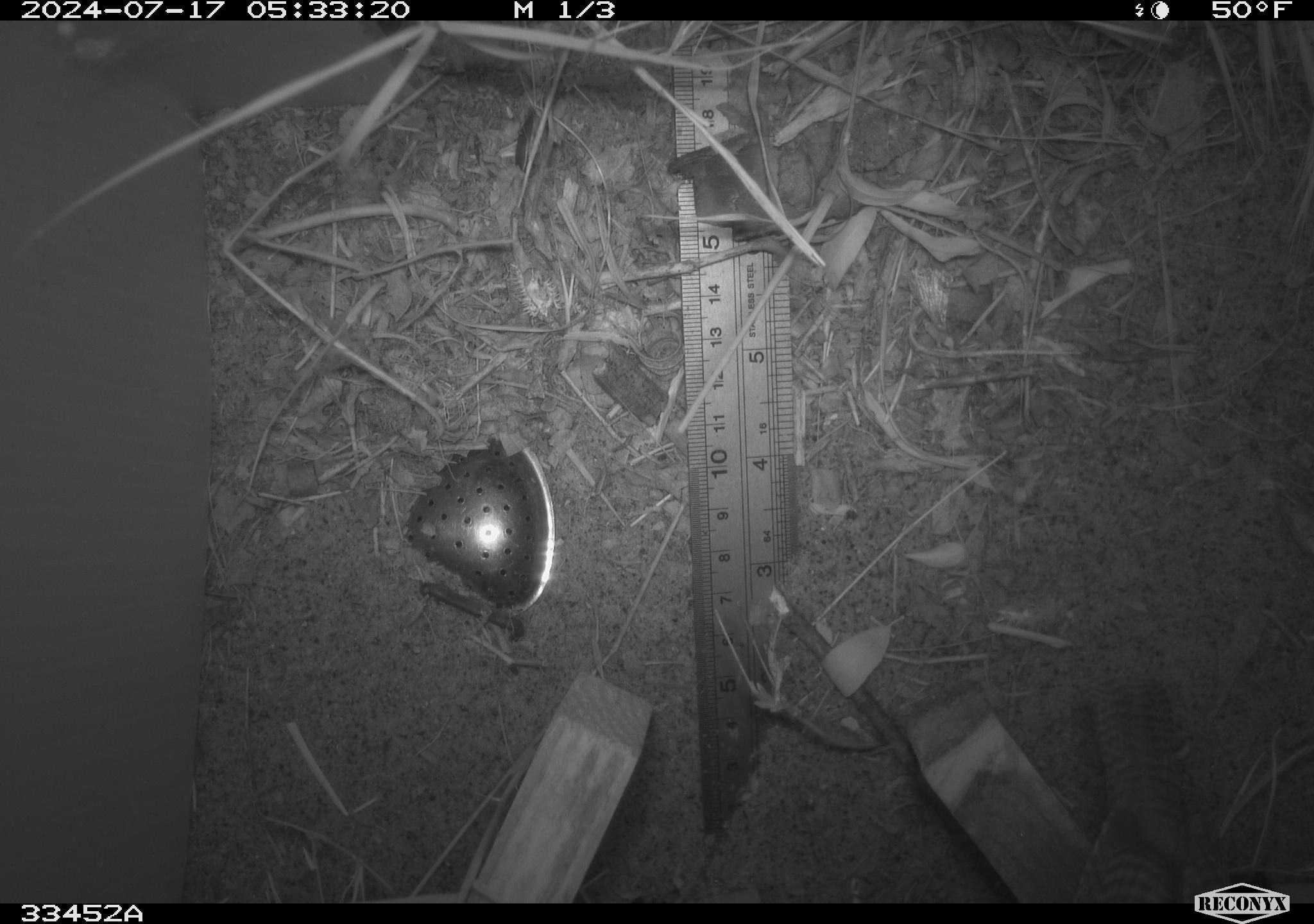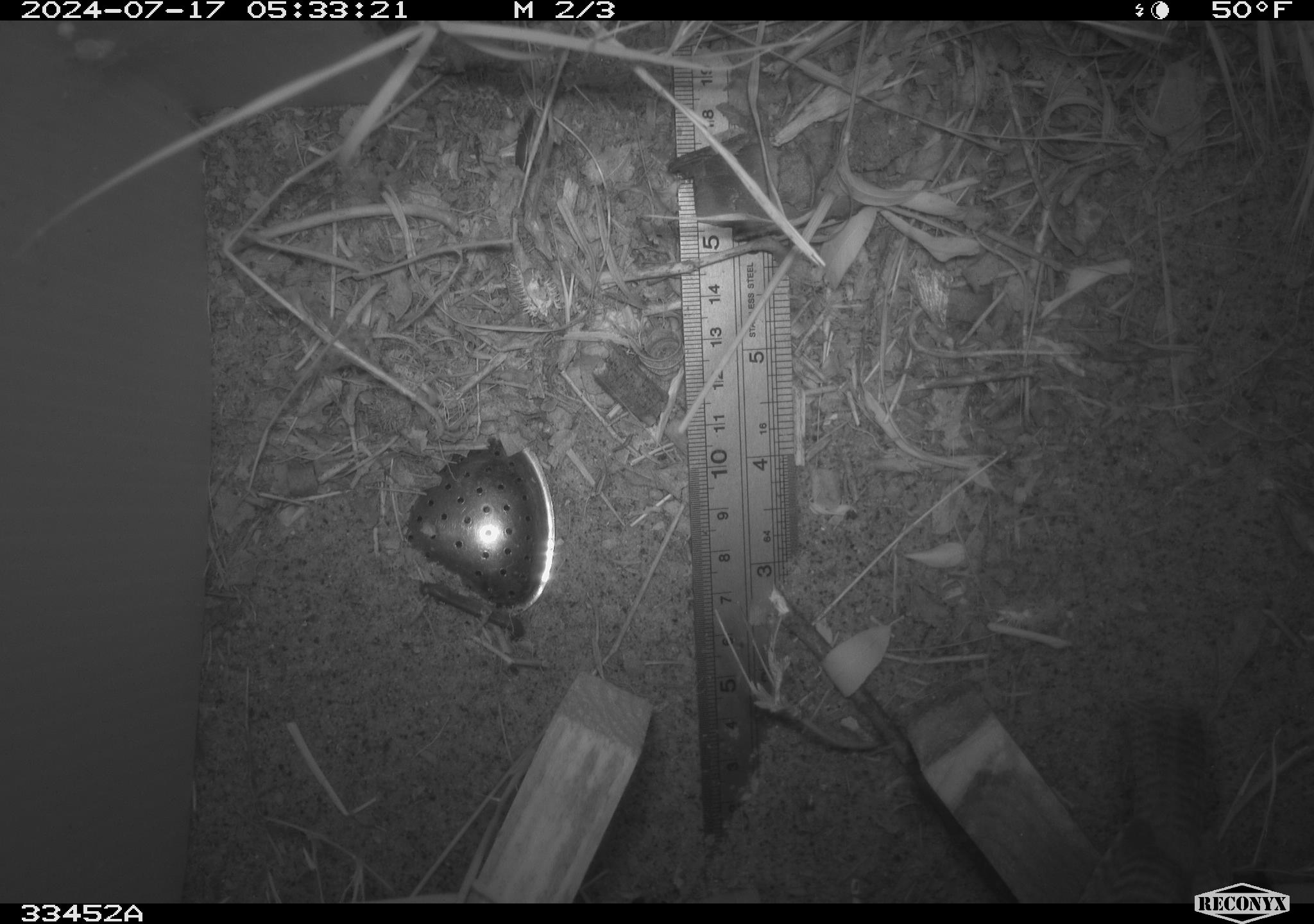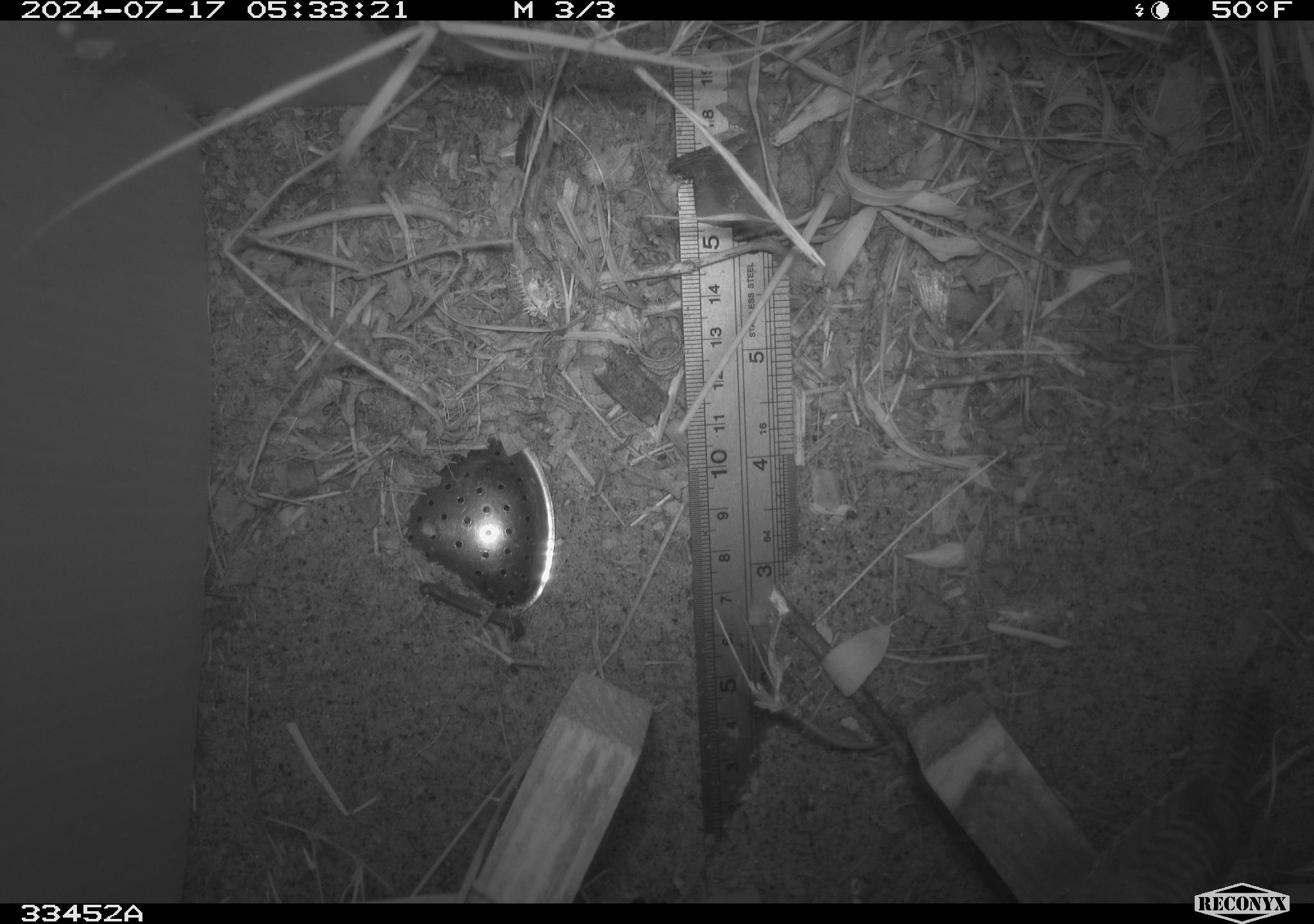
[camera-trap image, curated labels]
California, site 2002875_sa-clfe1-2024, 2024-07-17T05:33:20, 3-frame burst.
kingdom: Animalia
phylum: Chordata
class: Aves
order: Passeriformes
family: Troglodytidae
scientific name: Troglodytidae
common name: wren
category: troglodytidae family